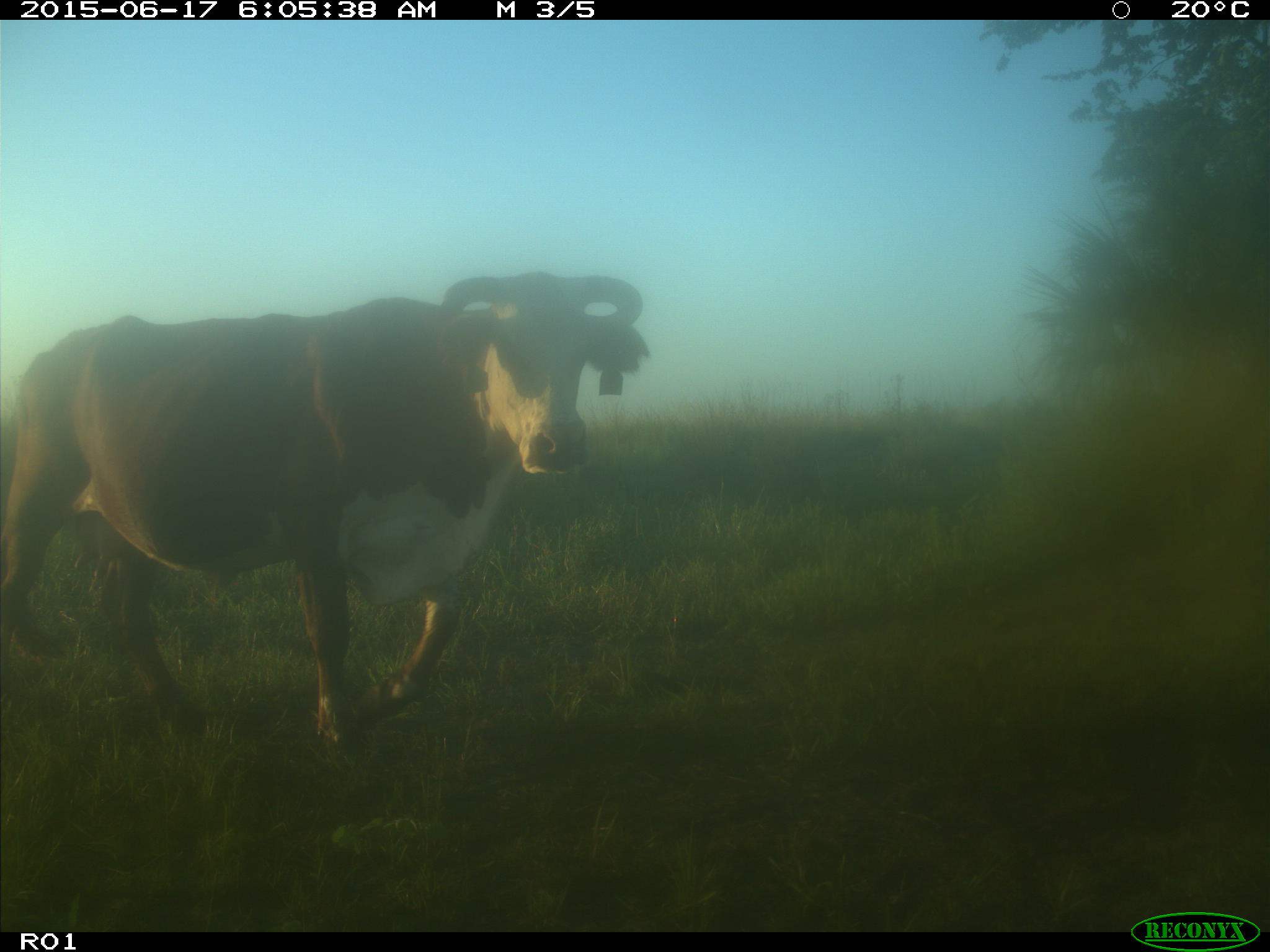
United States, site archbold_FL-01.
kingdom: Animalia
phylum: Chordata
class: Mammalia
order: Artiodactyla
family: Bovidae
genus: Bos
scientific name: Bos taurus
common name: domestic cow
Bos taurus (domestic cow).